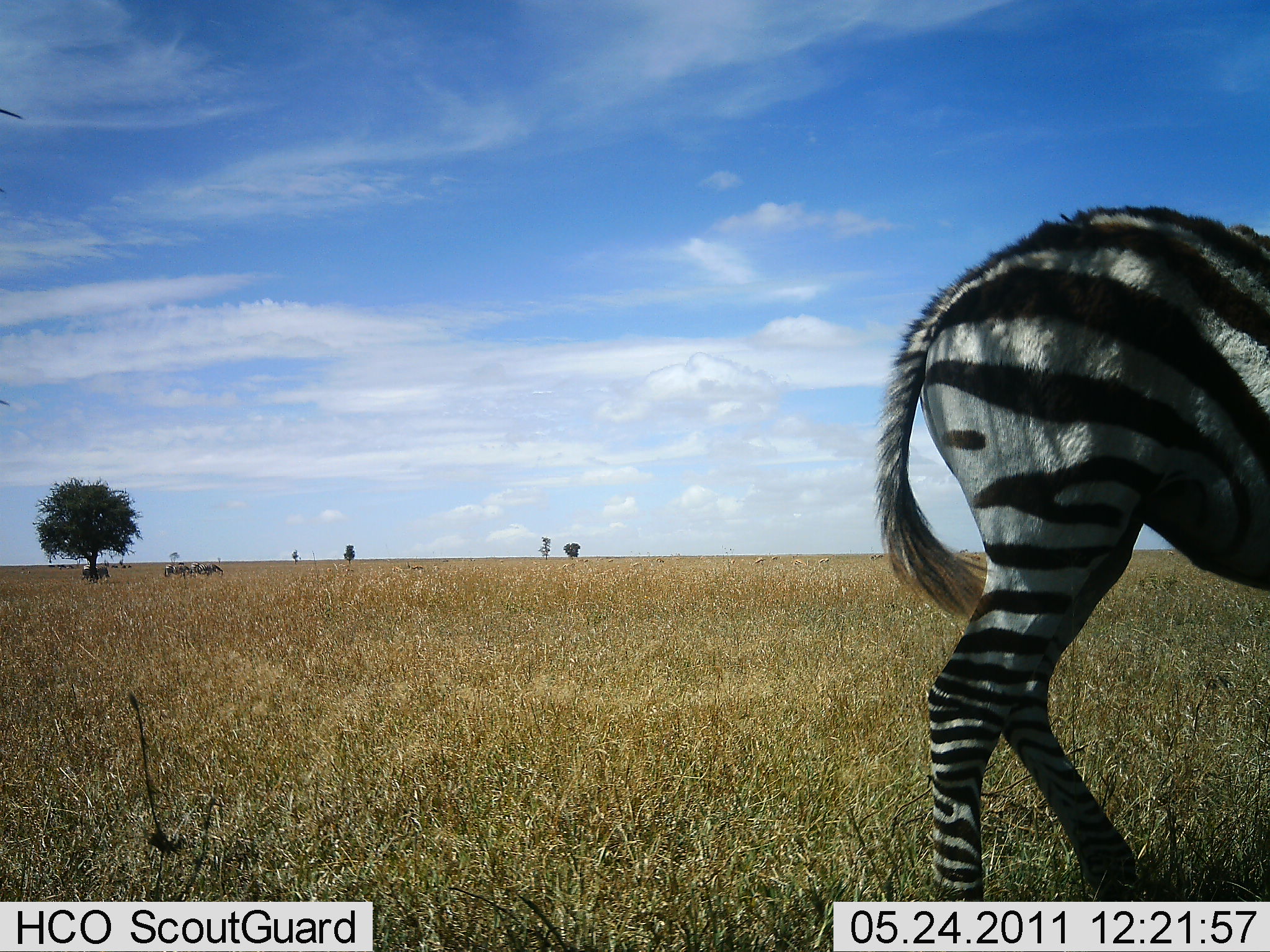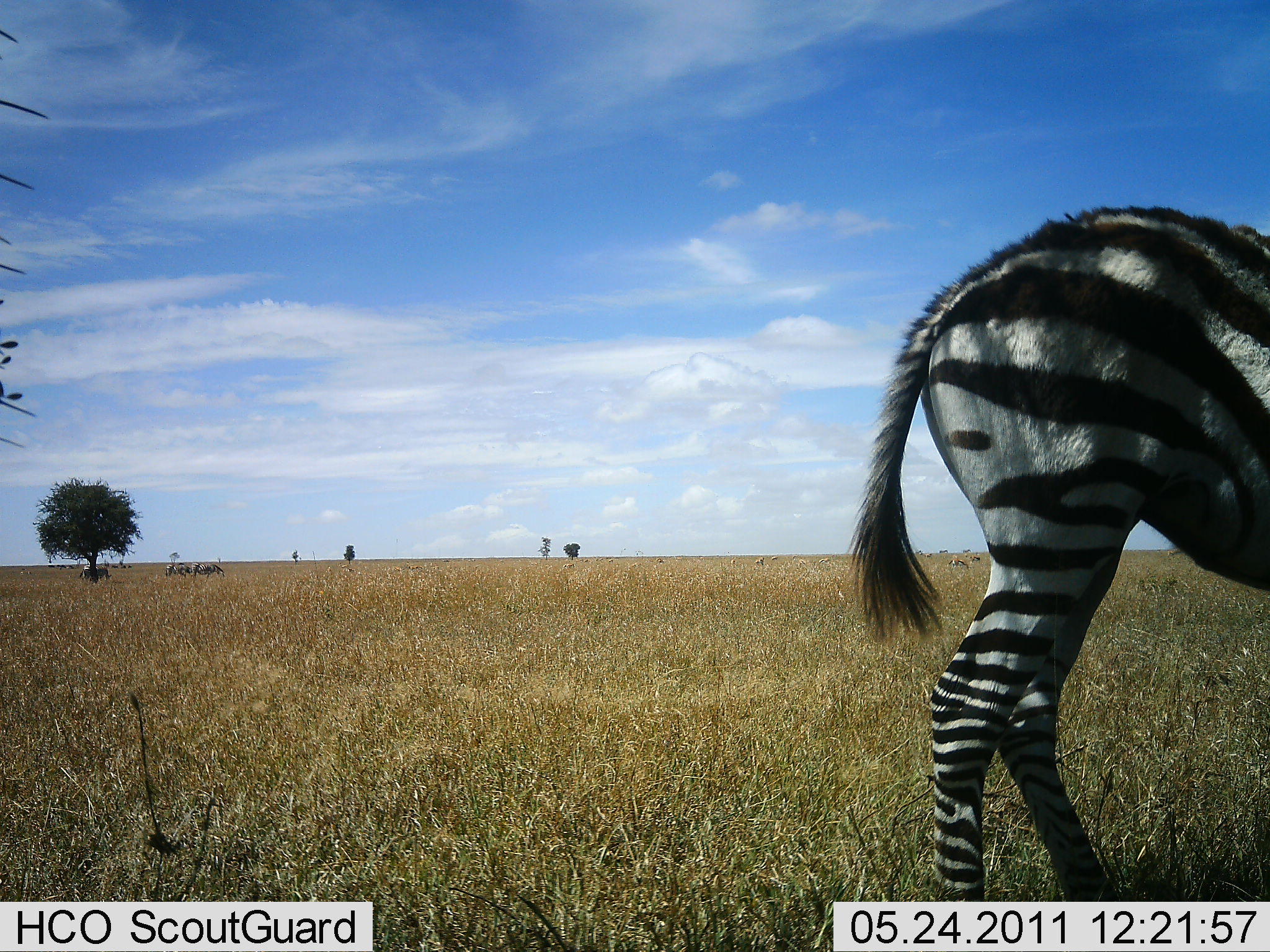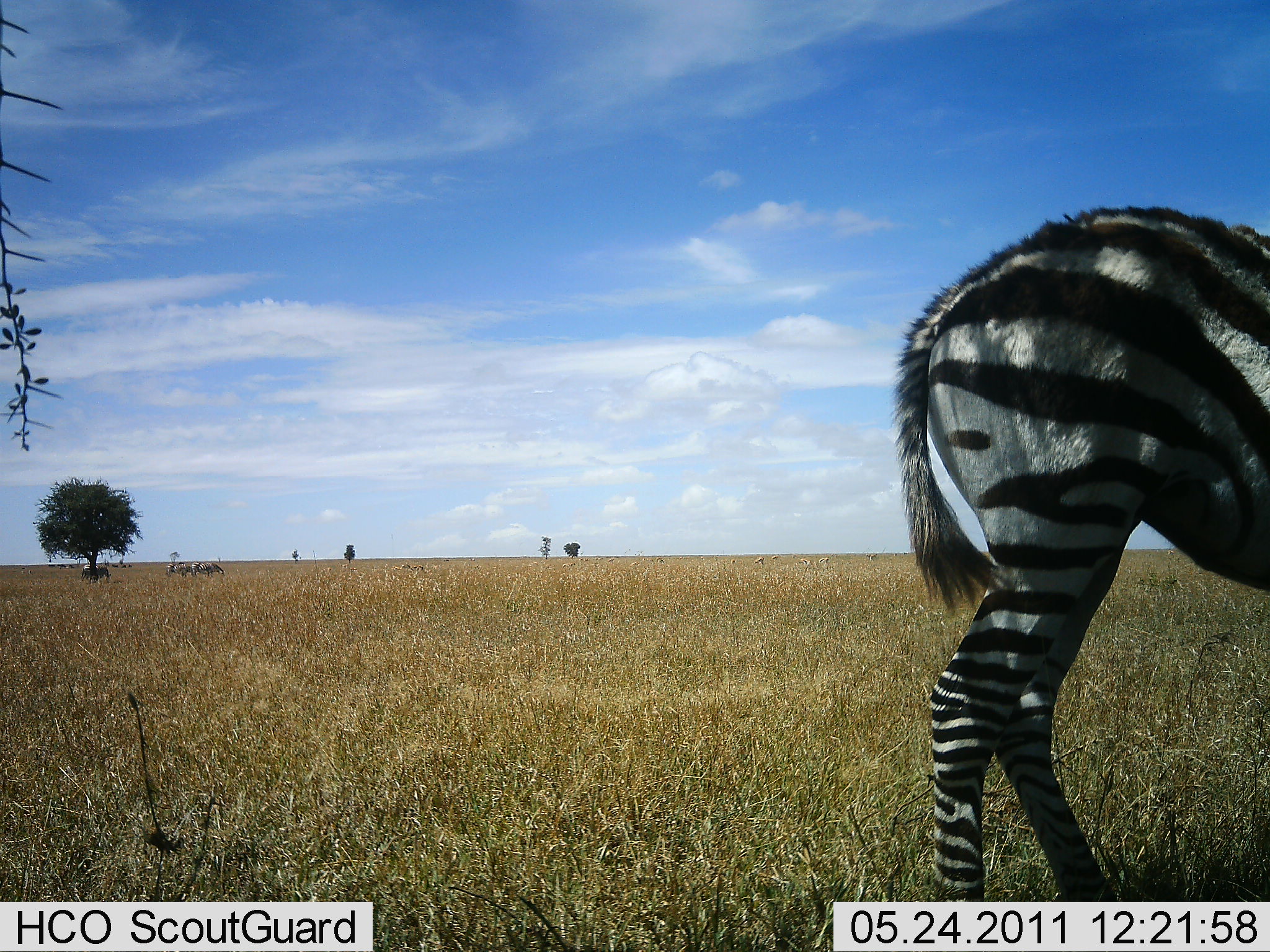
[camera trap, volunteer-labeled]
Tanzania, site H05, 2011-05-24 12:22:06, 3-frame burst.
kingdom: Animalia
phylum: Chordata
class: Mammalia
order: Perissodactyla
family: Equidae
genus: Equus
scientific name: Equus quagga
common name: plains zebra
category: zebra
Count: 1.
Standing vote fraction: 83%.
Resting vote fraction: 0%.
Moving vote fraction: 0%.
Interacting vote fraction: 0%.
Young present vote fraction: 17%.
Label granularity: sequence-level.